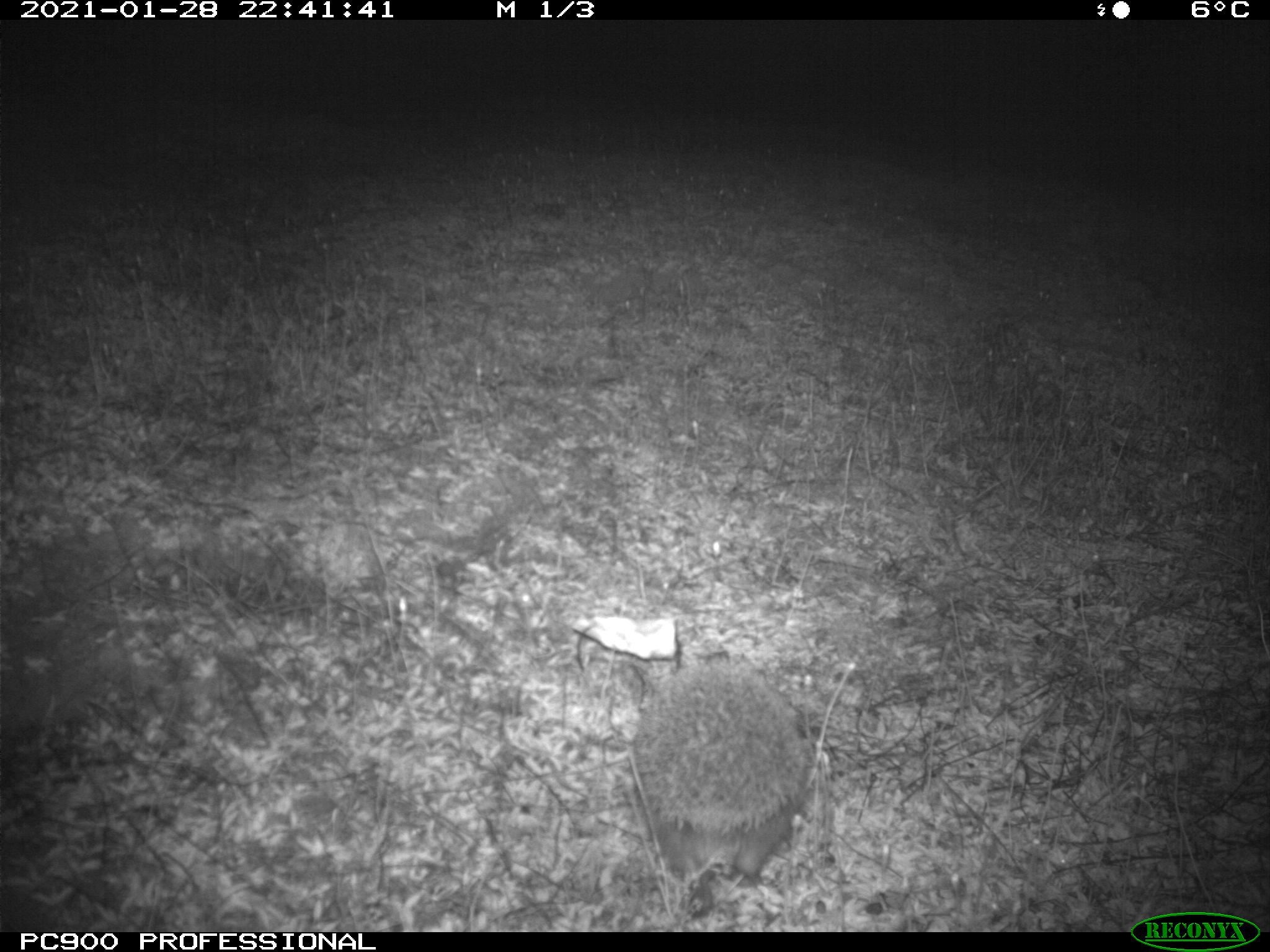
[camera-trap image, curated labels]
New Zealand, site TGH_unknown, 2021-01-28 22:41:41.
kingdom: Animalia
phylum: Chordata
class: Mammalia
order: Eulipotyphla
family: Erinaceidae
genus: Erinaceus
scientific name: Erinaceus europaeus europaeus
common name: european hedgehog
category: hedgehog